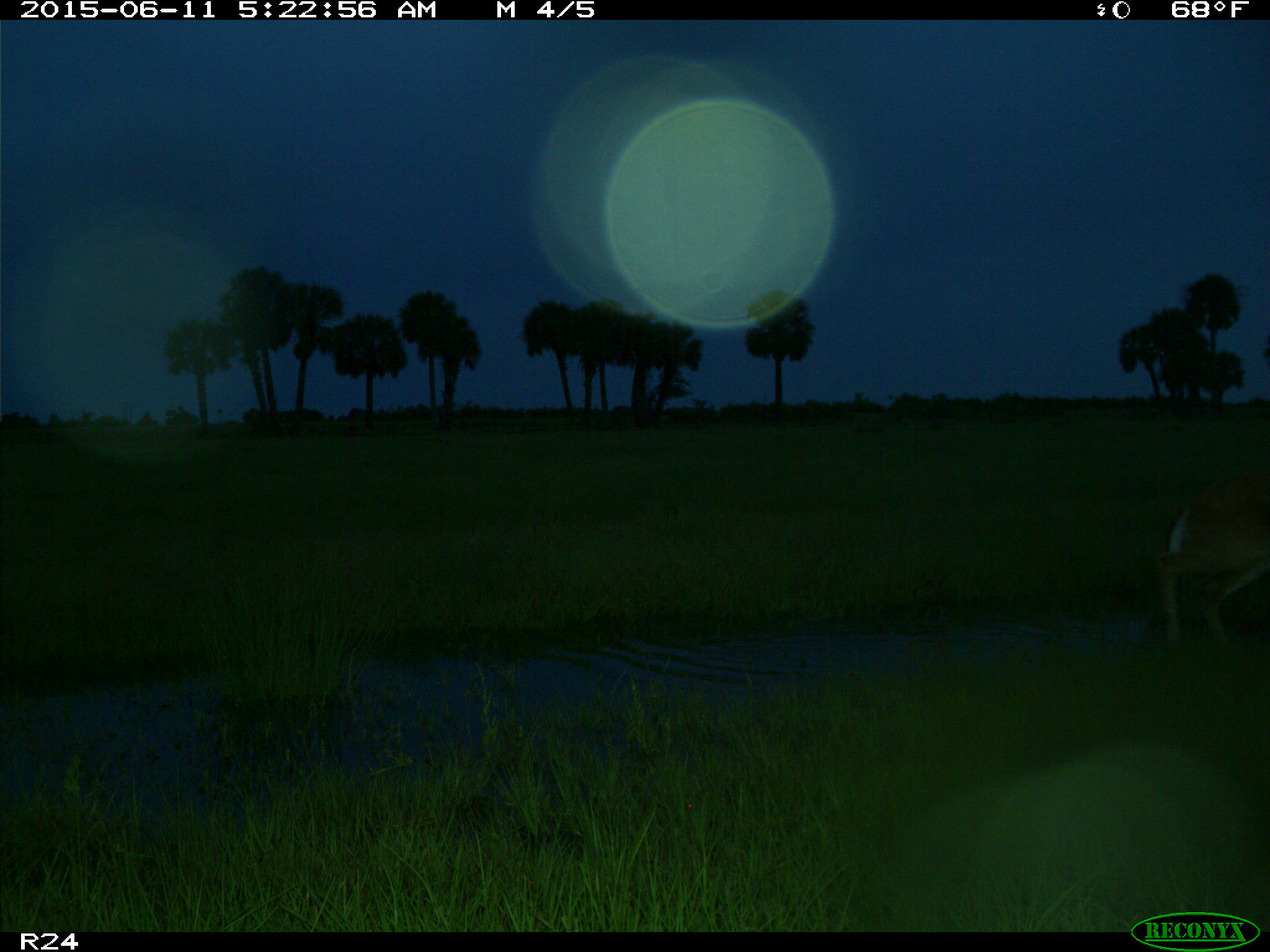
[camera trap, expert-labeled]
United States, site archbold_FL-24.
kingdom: Animalia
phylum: Chordata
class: Mammalia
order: Artiodactyla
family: Bovidae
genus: Bos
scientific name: Bos taurus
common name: domestic cow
Bos taurus (domestic cow).